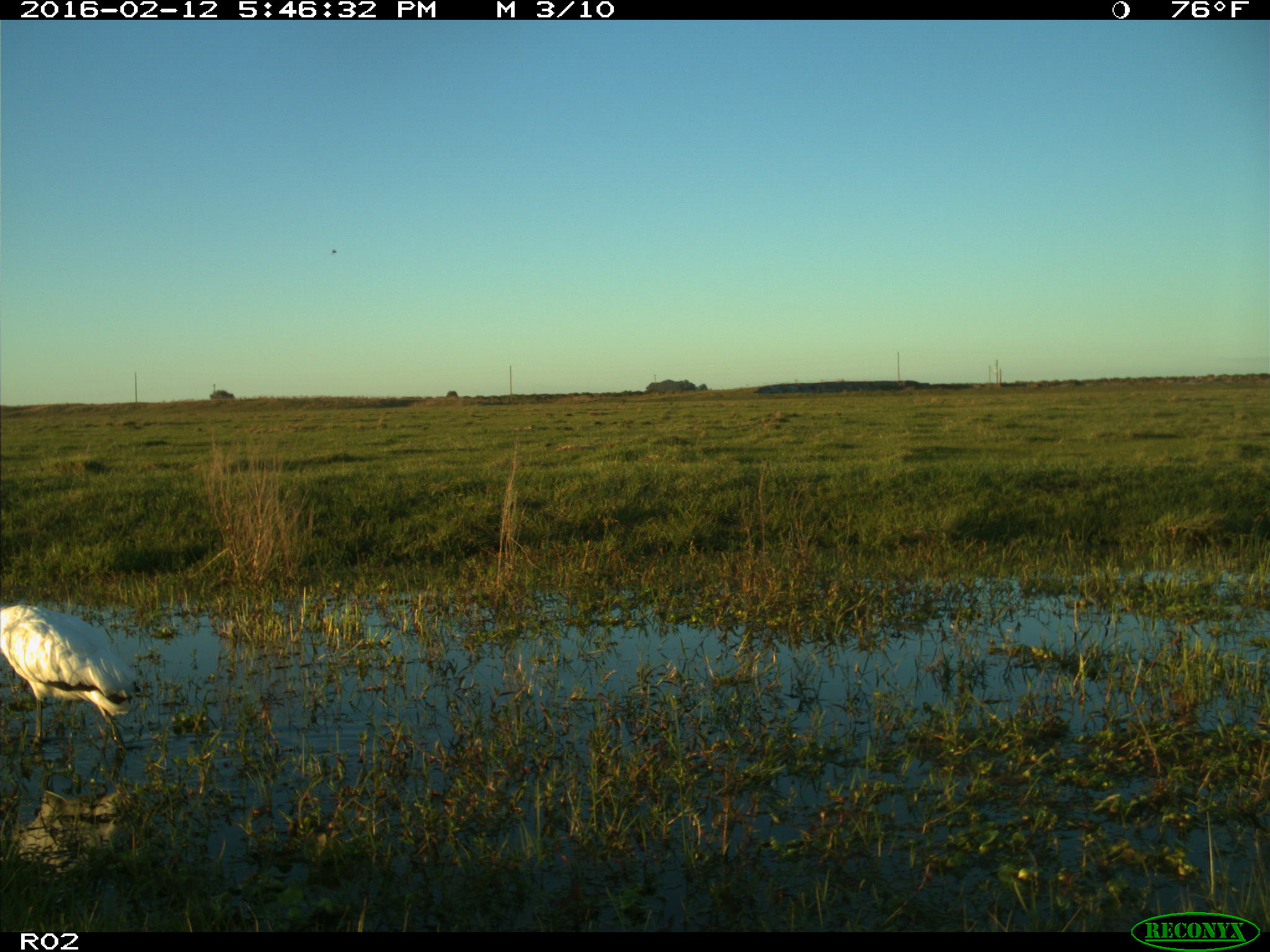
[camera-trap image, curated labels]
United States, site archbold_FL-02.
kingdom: Animalia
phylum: Chordata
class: Aves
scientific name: Aves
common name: birds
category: unidentified bird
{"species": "unidentified bird (birds) (Aves)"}